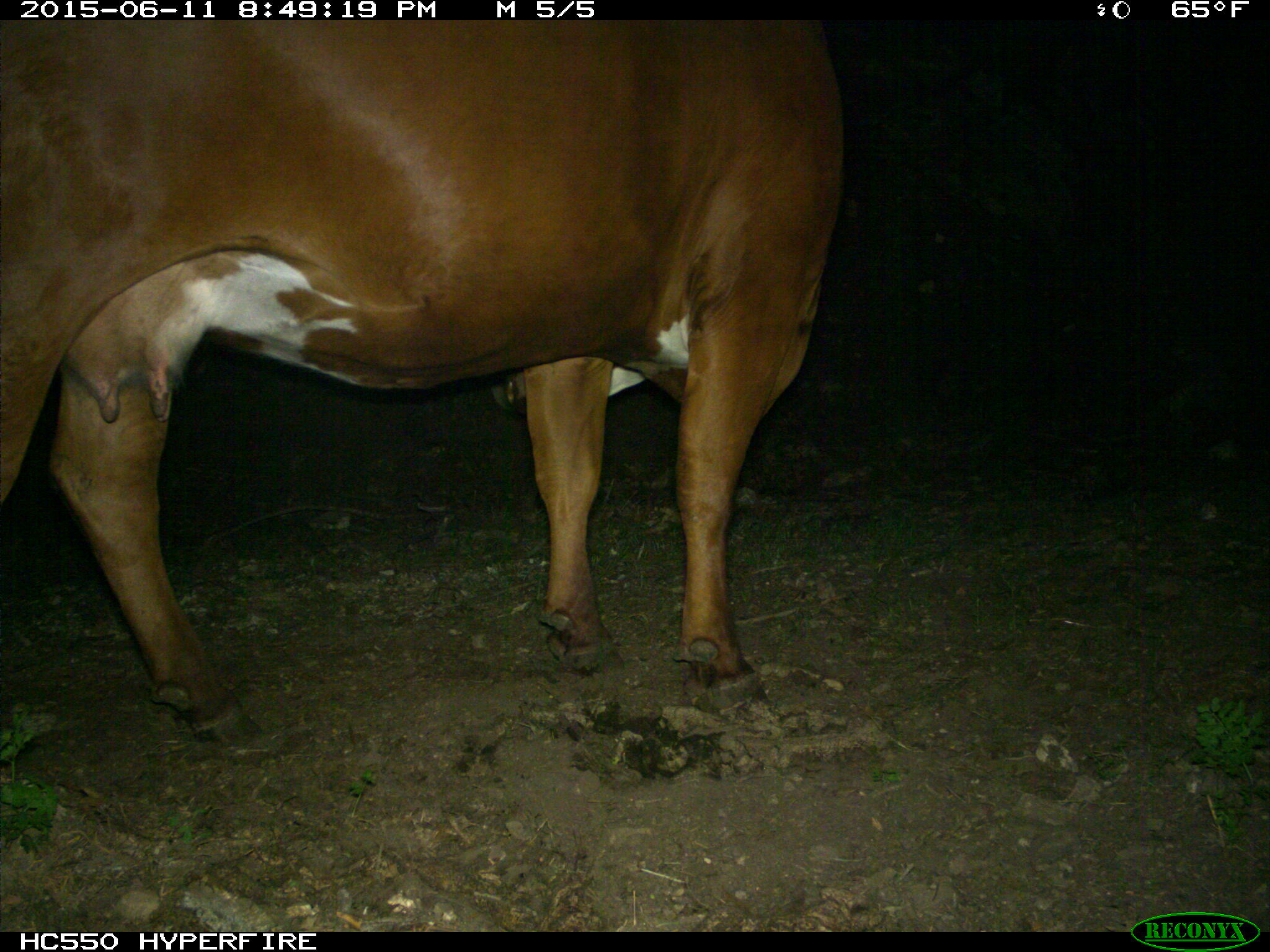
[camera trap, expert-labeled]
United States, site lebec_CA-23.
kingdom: Animalia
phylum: Chordata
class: Mammalia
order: Artiodactyla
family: Bovidae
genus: Bos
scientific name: Bos taurus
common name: domestic cow